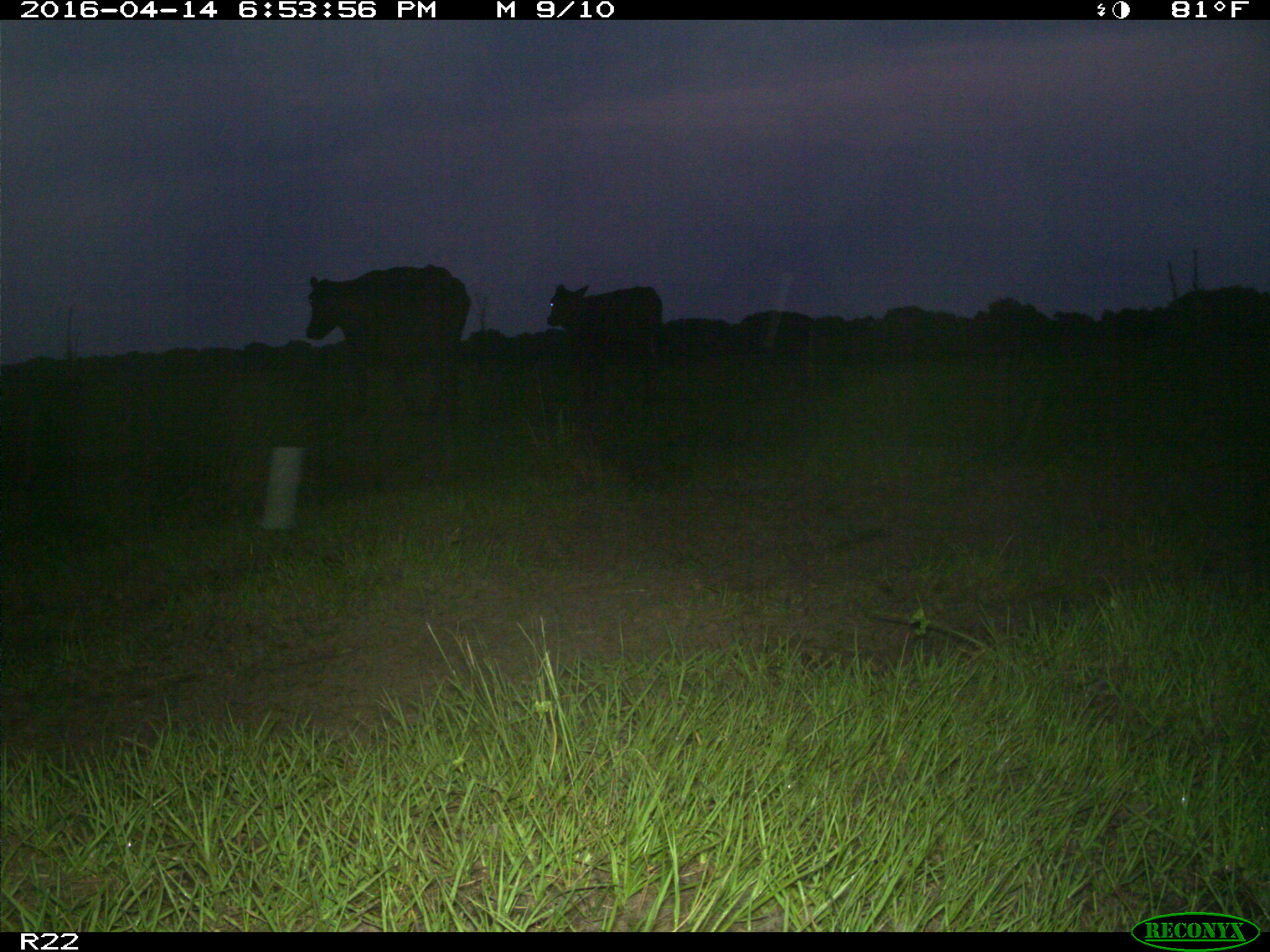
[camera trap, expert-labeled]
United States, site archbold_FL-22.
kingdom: Animalia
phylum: Chordata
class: Mammalia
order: Artiodactyla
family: Bovidae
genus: Bos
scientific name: Bos taurus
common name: domestic cow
Bos taurus (domestic cow).